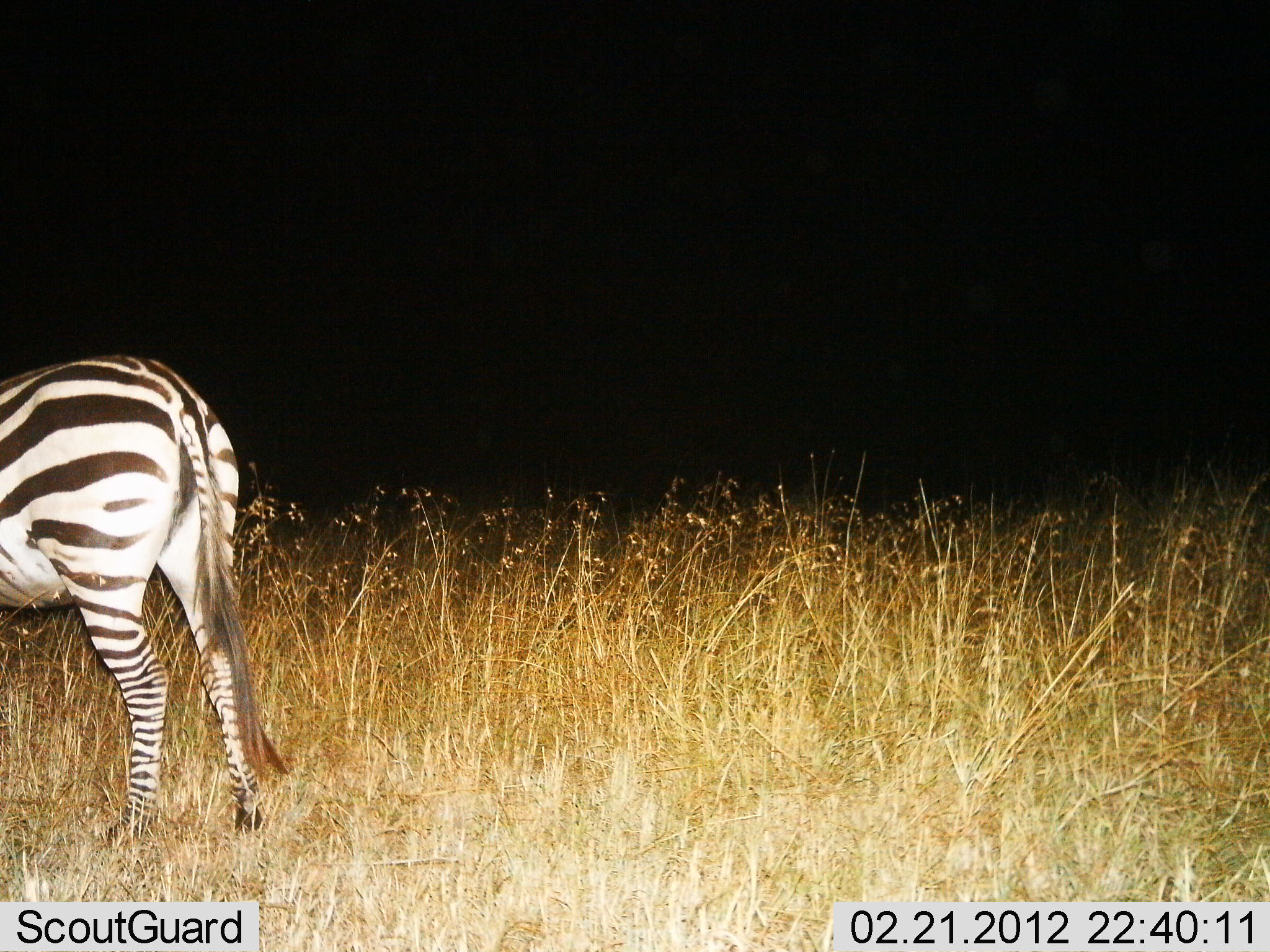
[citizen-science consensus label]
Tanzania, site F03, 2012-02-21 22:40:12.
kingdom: Animalia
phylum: Chordata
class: Mammalia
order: Perissodactyla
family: Equidae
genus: Equus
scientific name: Equus quagga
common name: plains zebra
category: zebra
Zebra (plains zebra) (Equus quagga), count 1. Behavior (volunteer vote fractions): standing 86%, resting 0%, moving 14%, interacting 0%. Young present (vote fraction): 0%. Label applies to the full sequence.